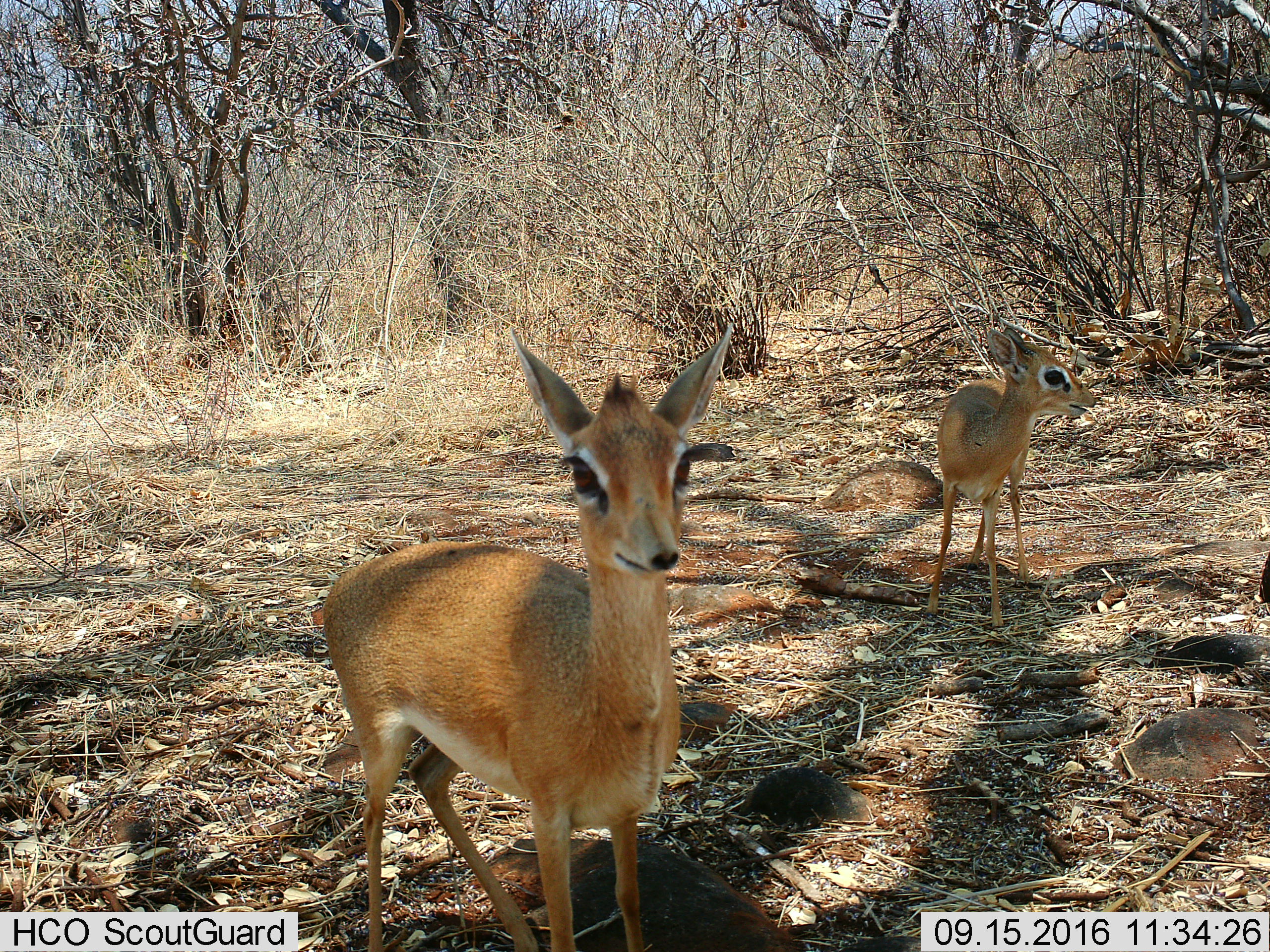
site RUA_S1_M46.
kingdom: Animalia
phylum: Chordata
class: Mammalia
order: Artiodactyla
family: Bovidae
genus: Madoqua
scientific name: Madoqua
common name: dik-dik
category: dikdik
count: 2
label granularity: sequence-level